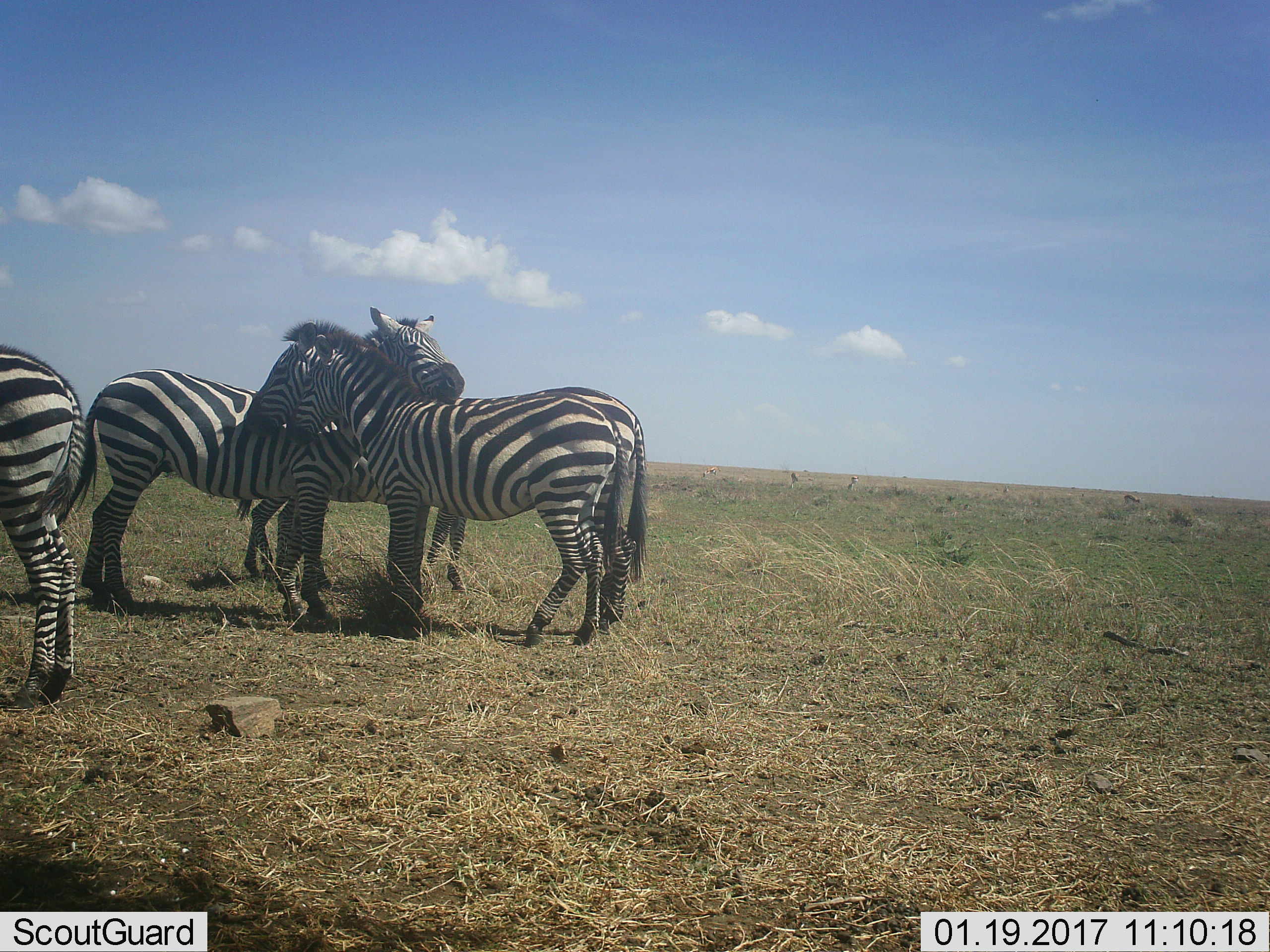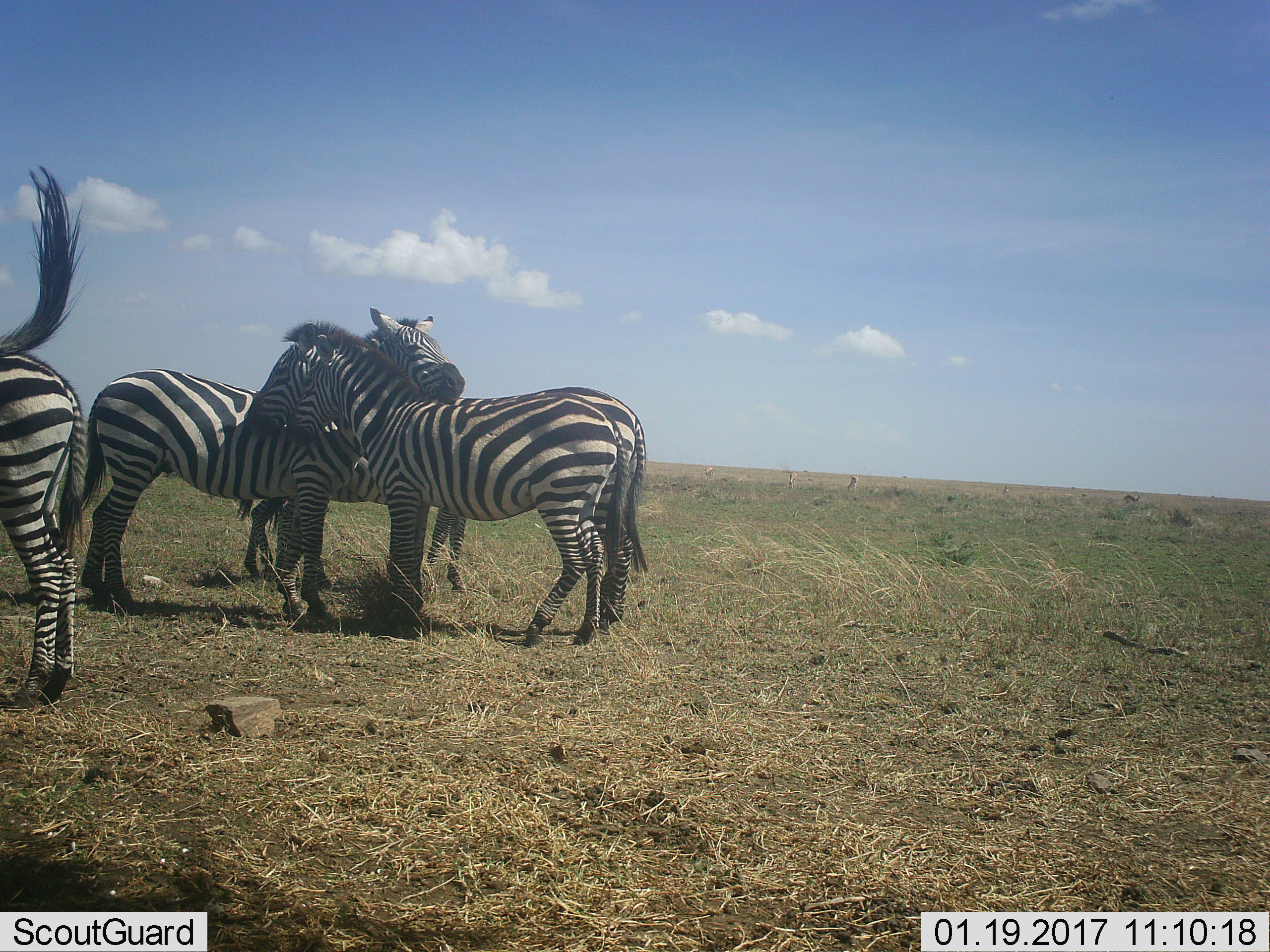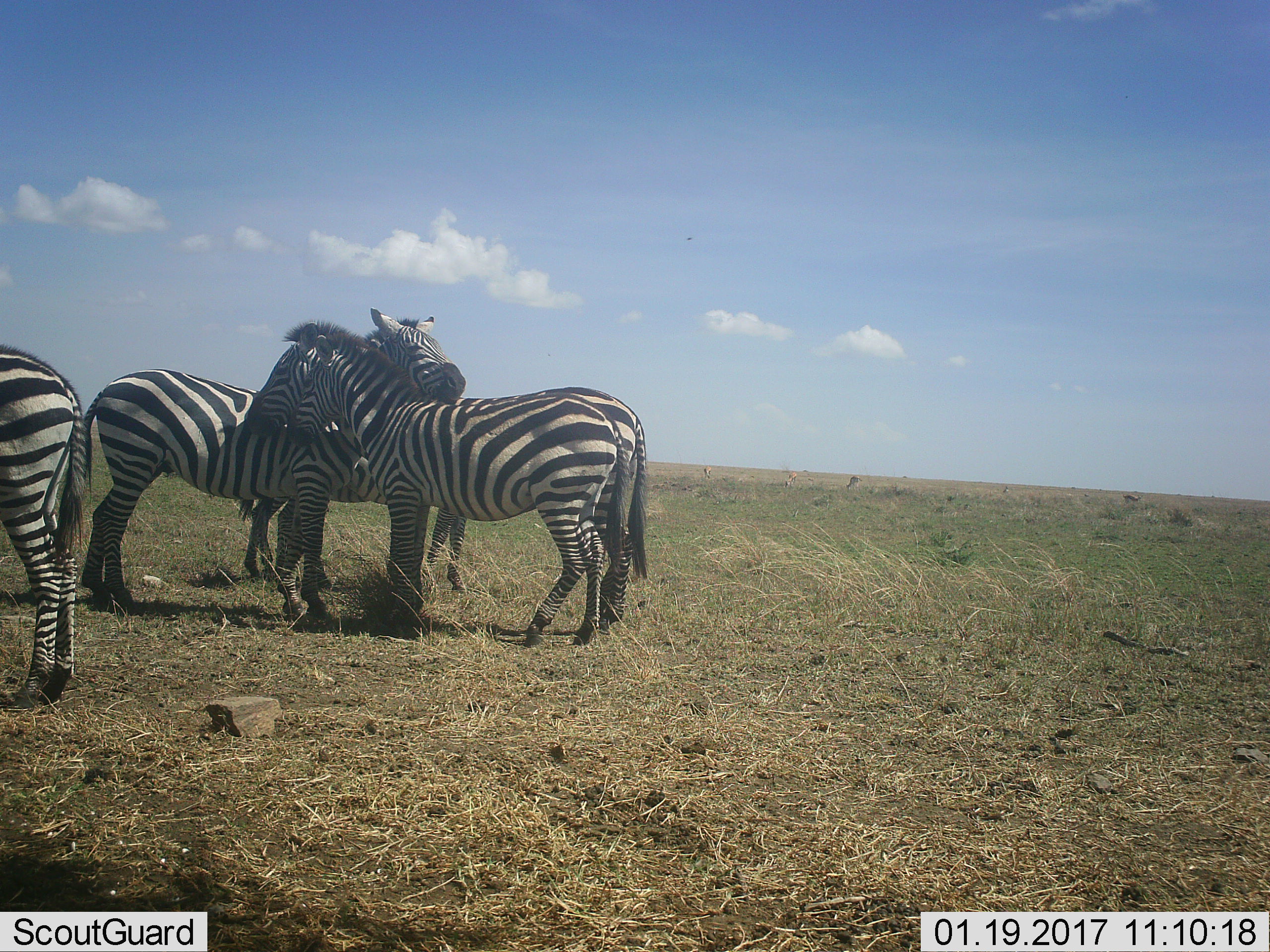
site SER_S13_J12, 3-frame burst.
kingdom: Animalia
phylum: Chordata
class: Mammalia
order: Perissodactyla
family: Equidae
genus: Equus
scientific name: Equus quagga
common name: plains zebra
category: zebraplains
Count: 5.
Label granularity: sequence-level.